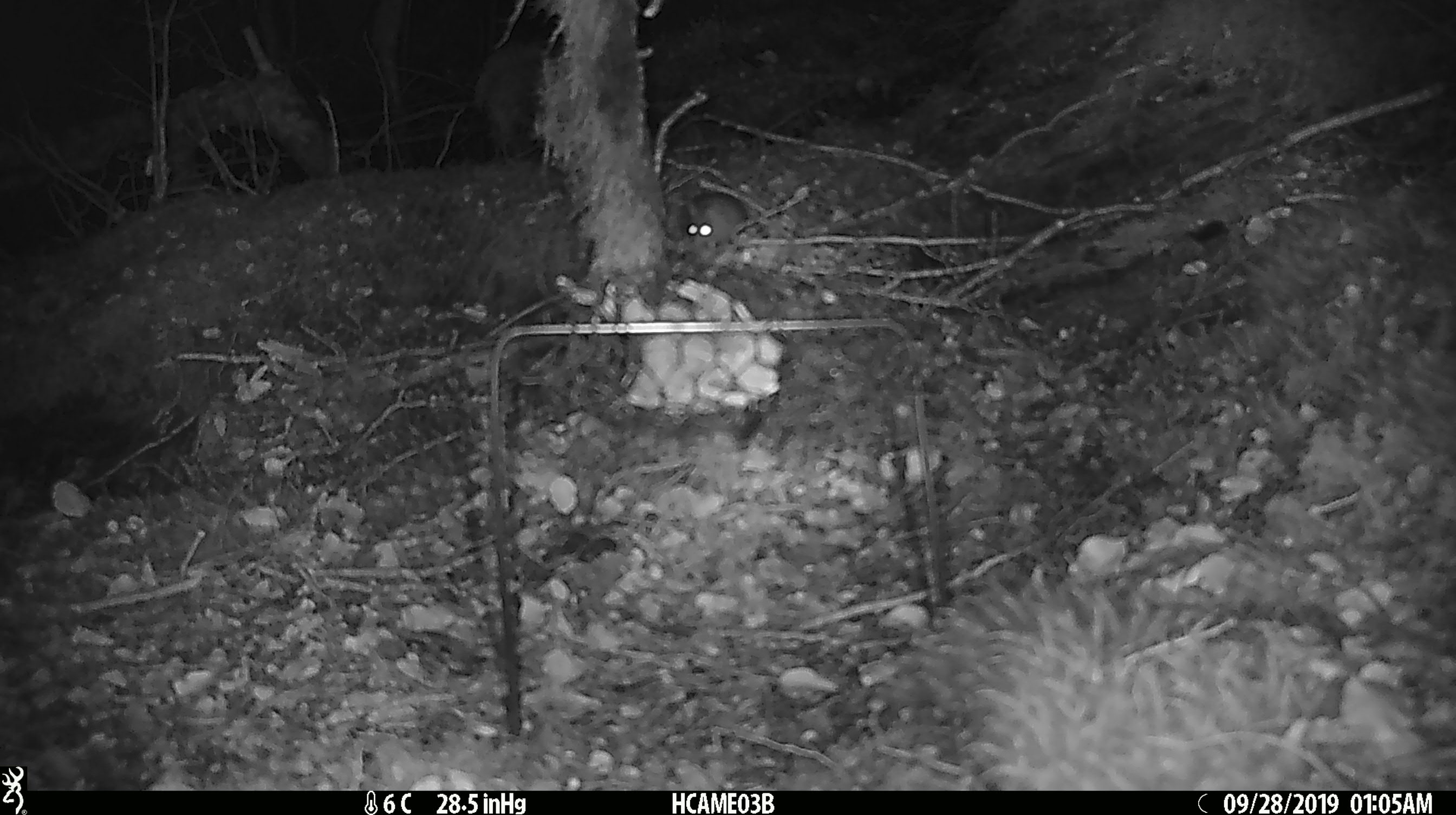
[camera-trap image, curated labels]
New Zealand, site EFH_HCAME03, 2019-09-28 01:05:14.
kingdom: Animalia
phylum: Chordata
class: Mammalia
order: Rodentia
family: Muridae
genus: Mus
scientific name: Mus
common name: mouse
Mouse (Mus).